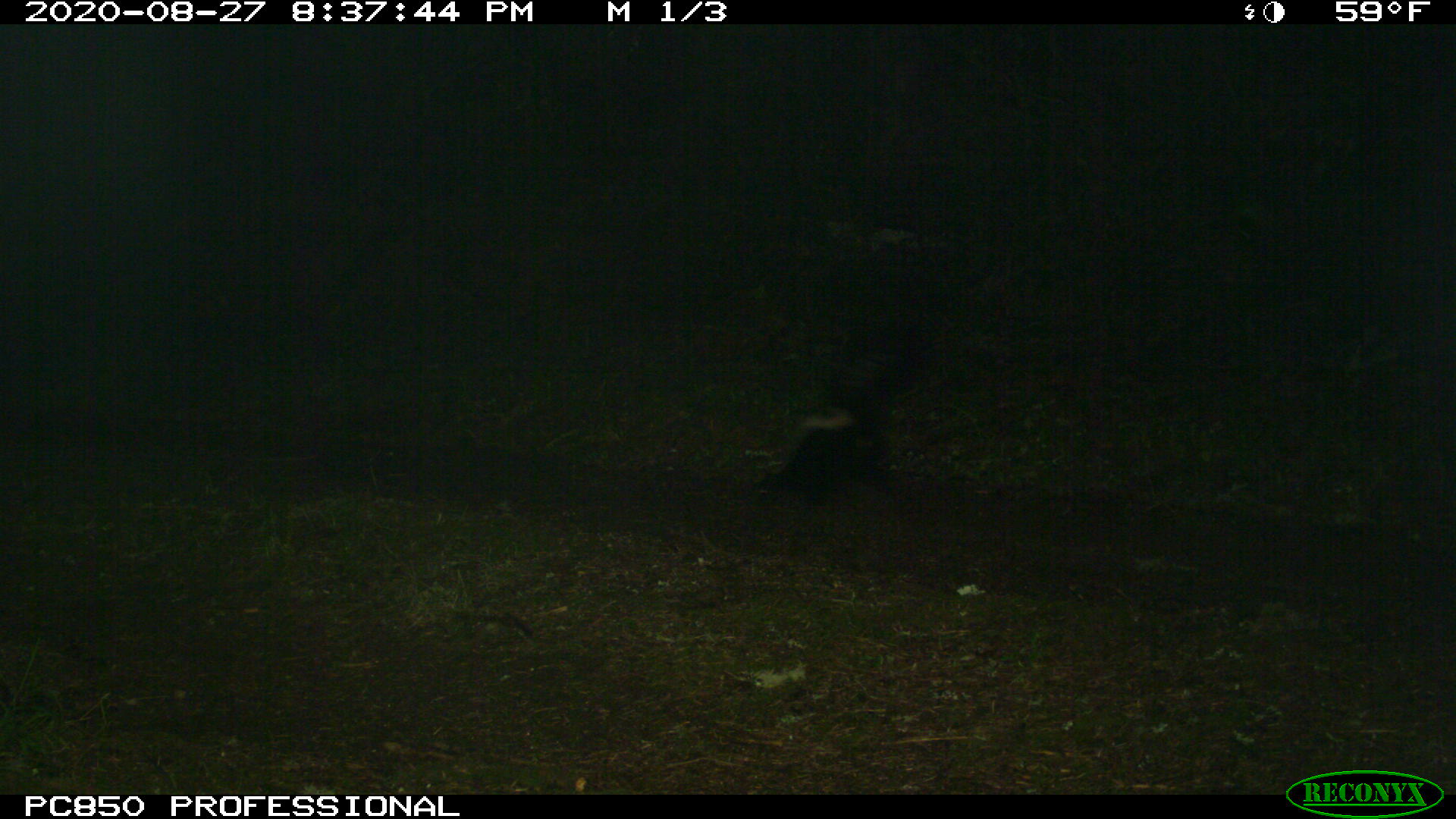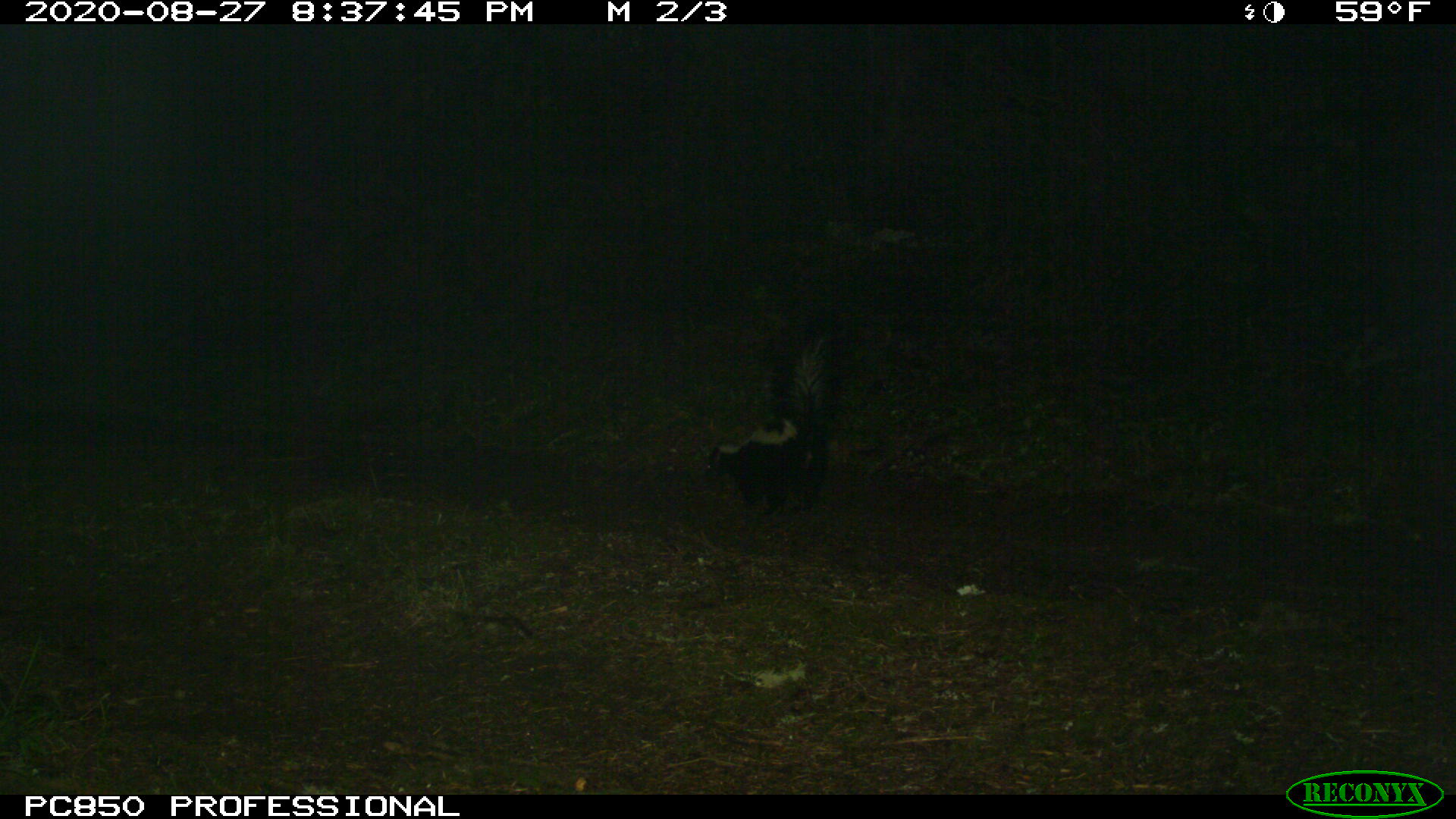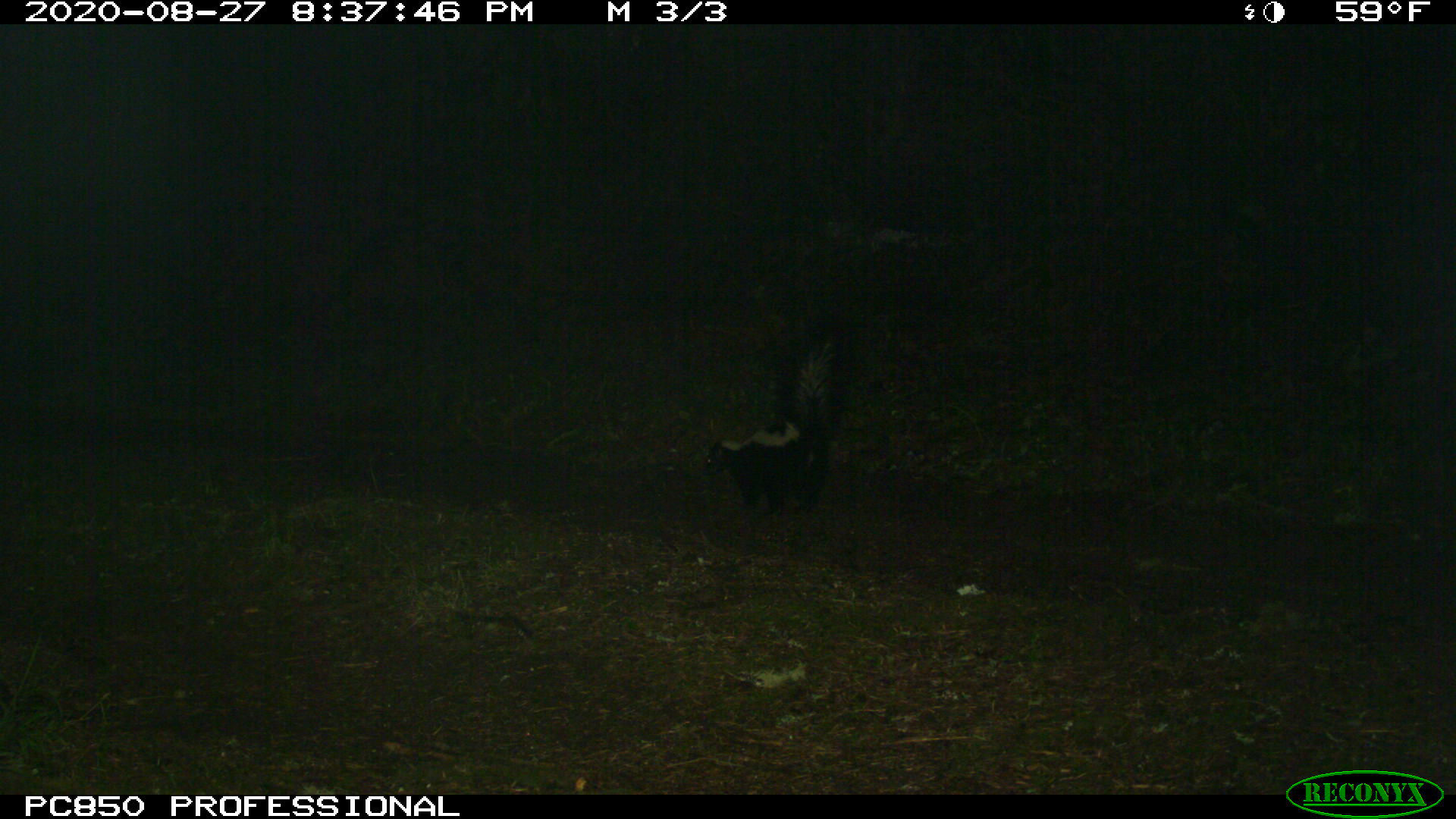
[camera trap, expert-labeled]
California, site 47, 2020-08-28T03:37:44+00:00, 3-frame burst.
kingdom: Animalia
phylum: Chordata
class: Mammalia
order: Carnivora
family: Mephitidae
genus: Mephitis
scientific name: Mephitis mephitis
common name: striped skunk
Striped skunk (Mephitis mephitis).